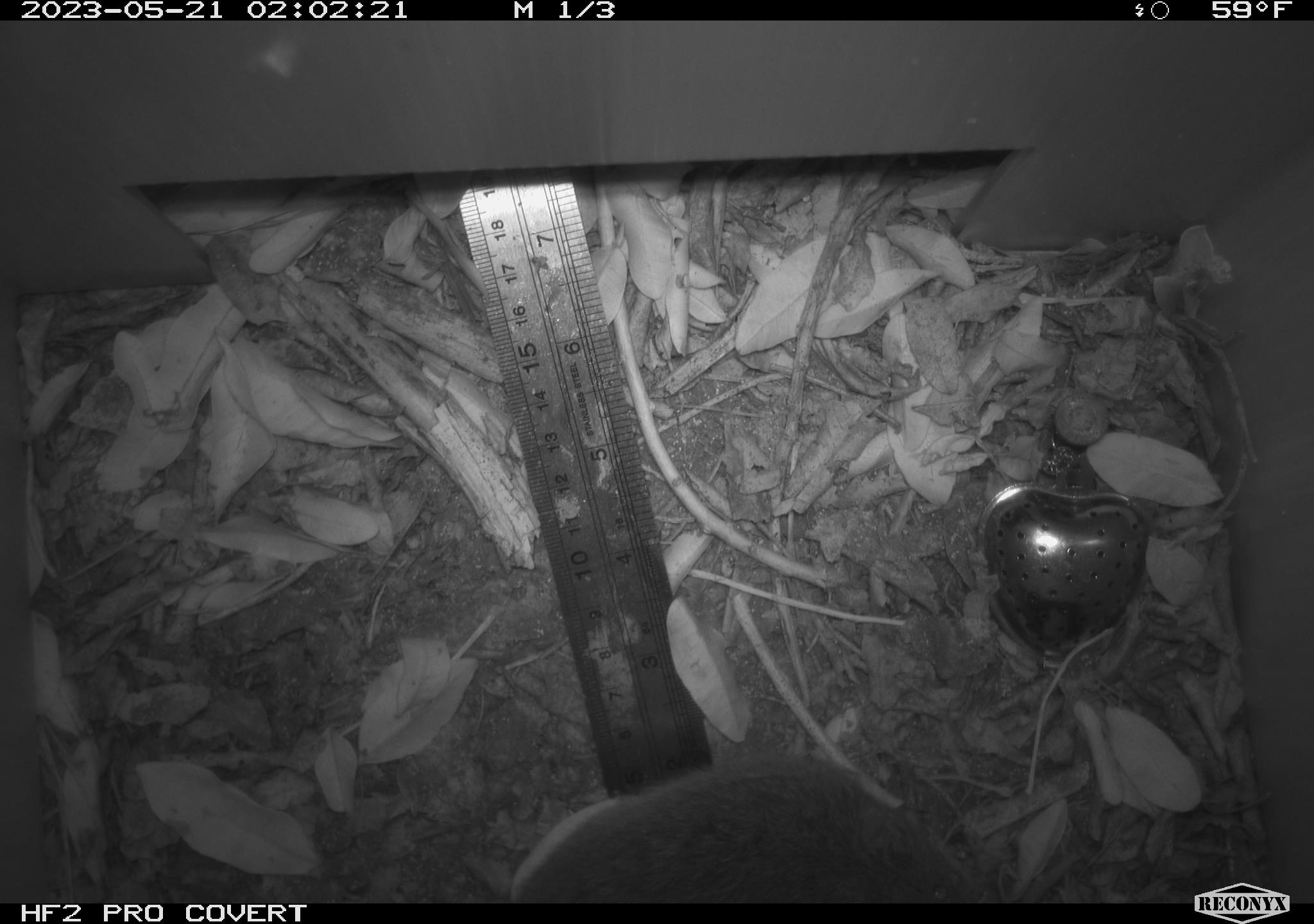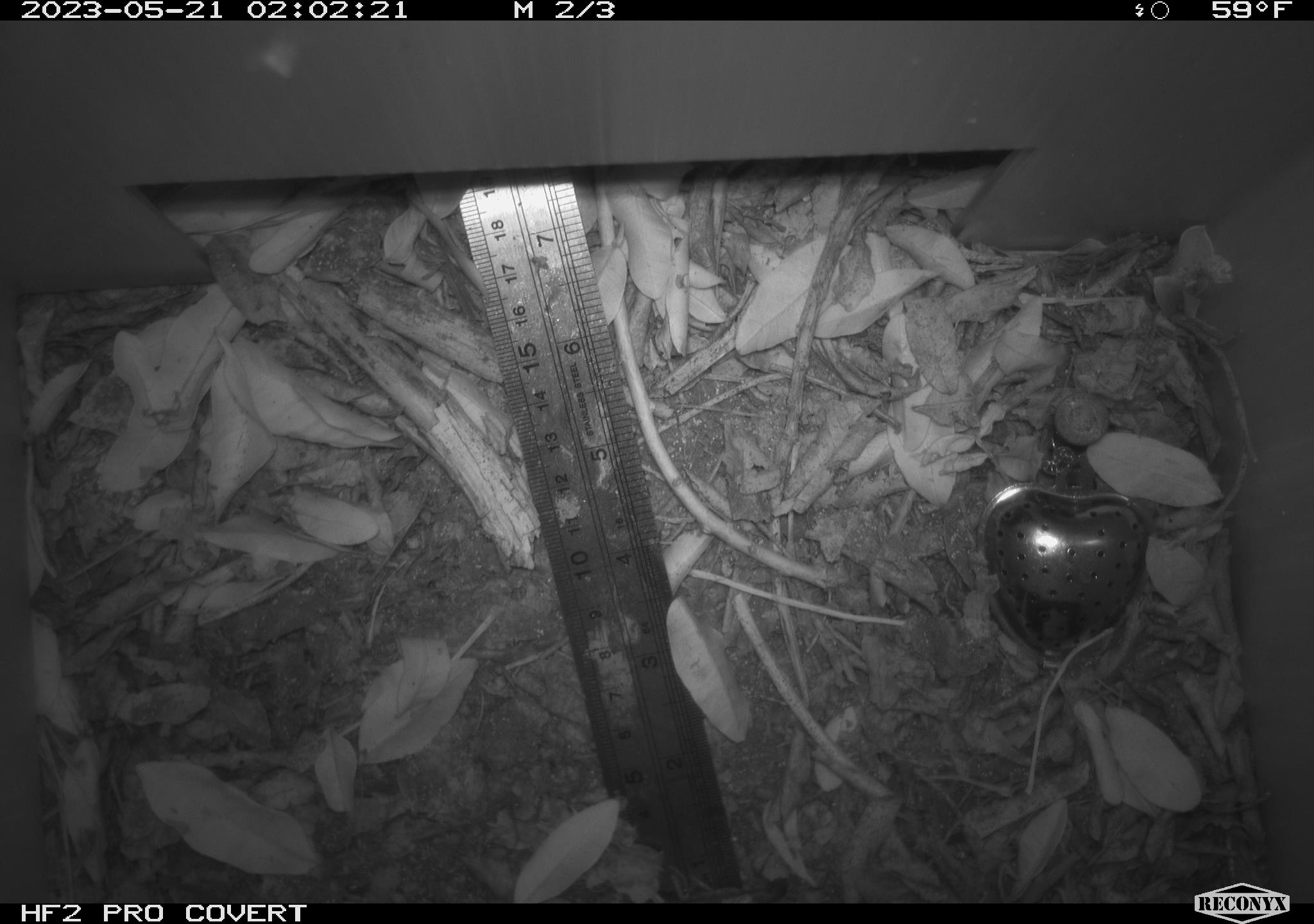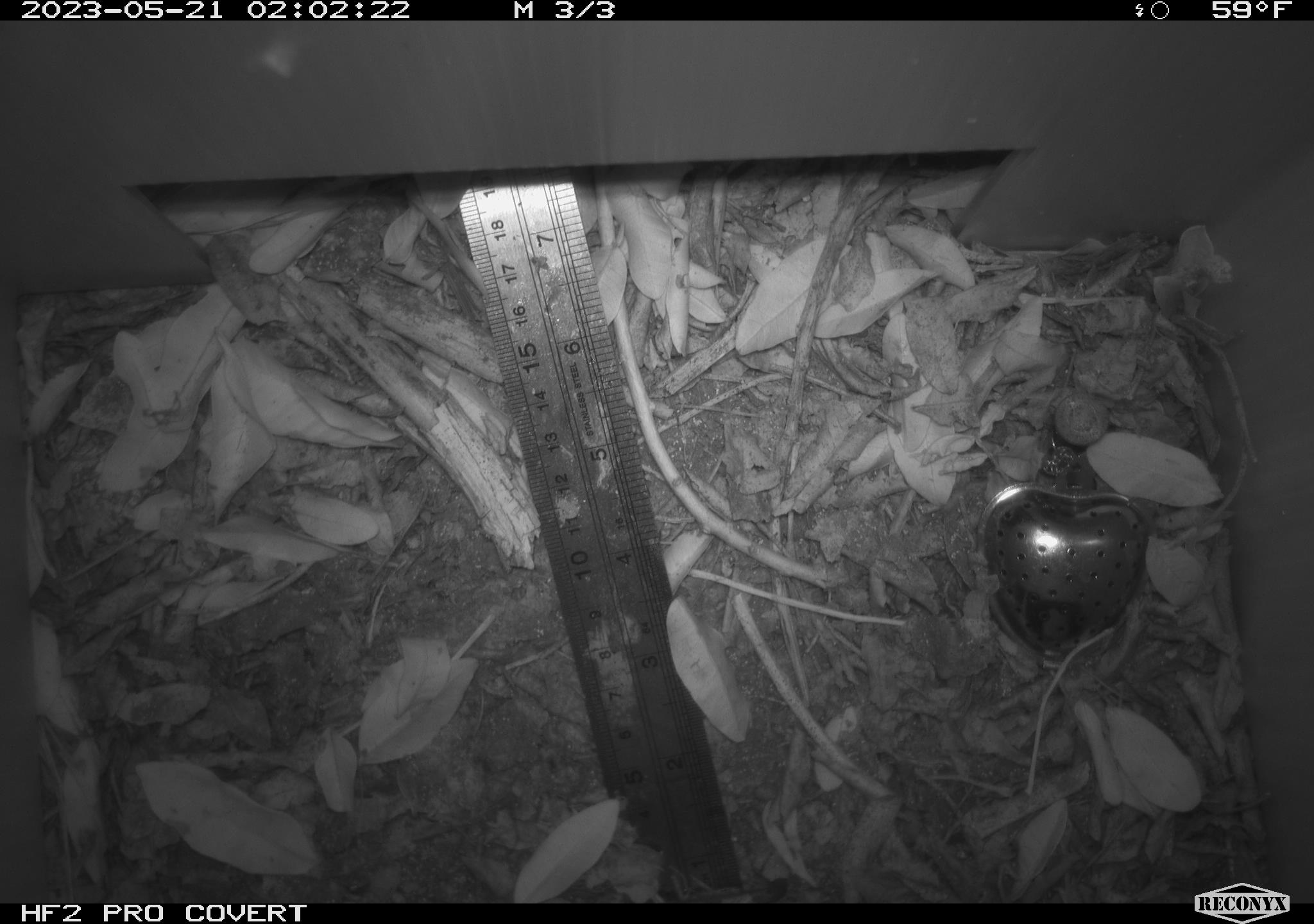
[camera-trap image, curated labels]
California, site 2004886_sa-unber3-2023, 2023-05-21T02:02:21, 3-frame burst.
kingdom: Animalia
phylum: Chordata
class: Mammalia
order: Rodentia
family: Cricetidae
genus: Microtus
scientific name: Microtus californicus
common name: california vole